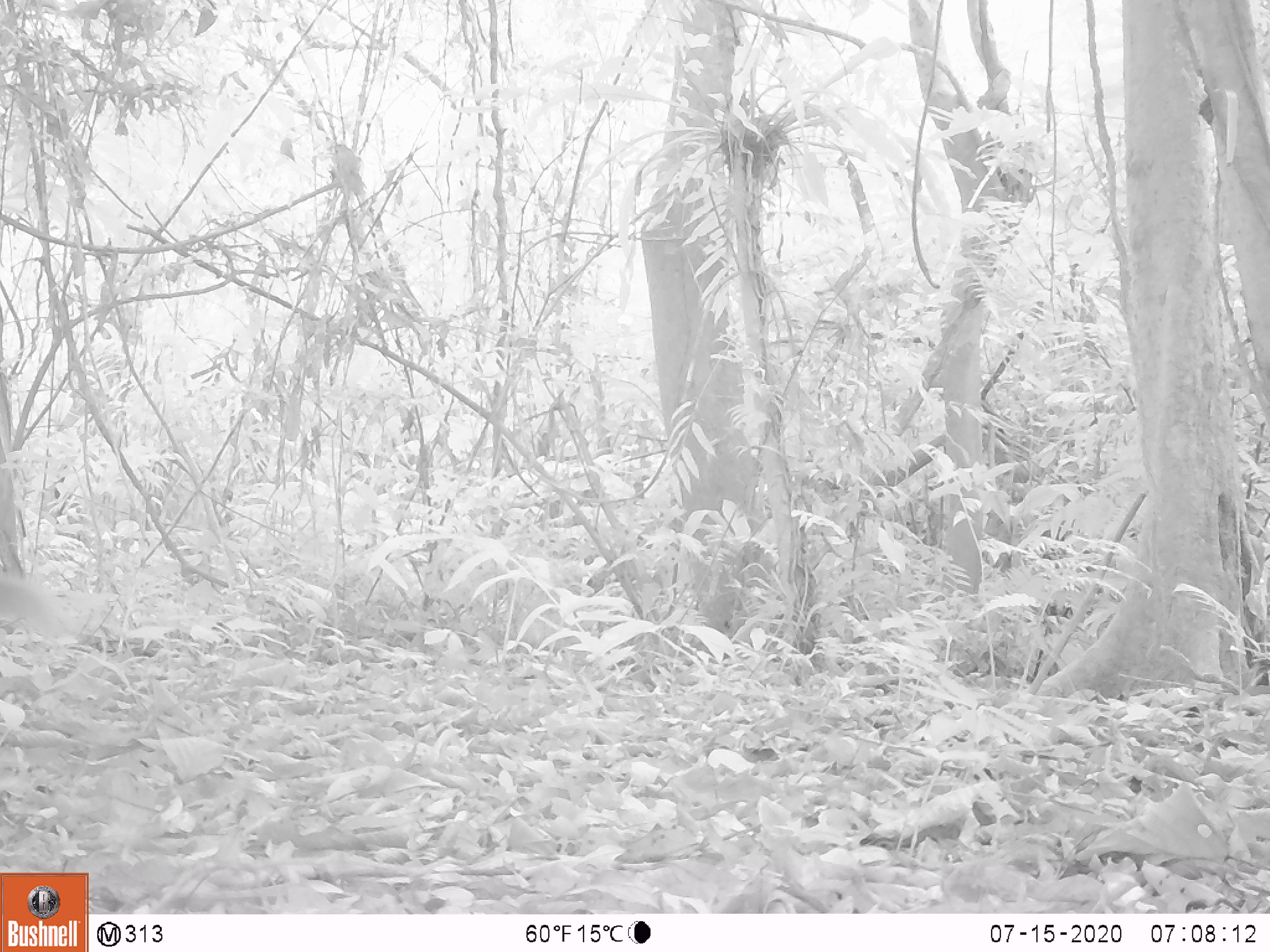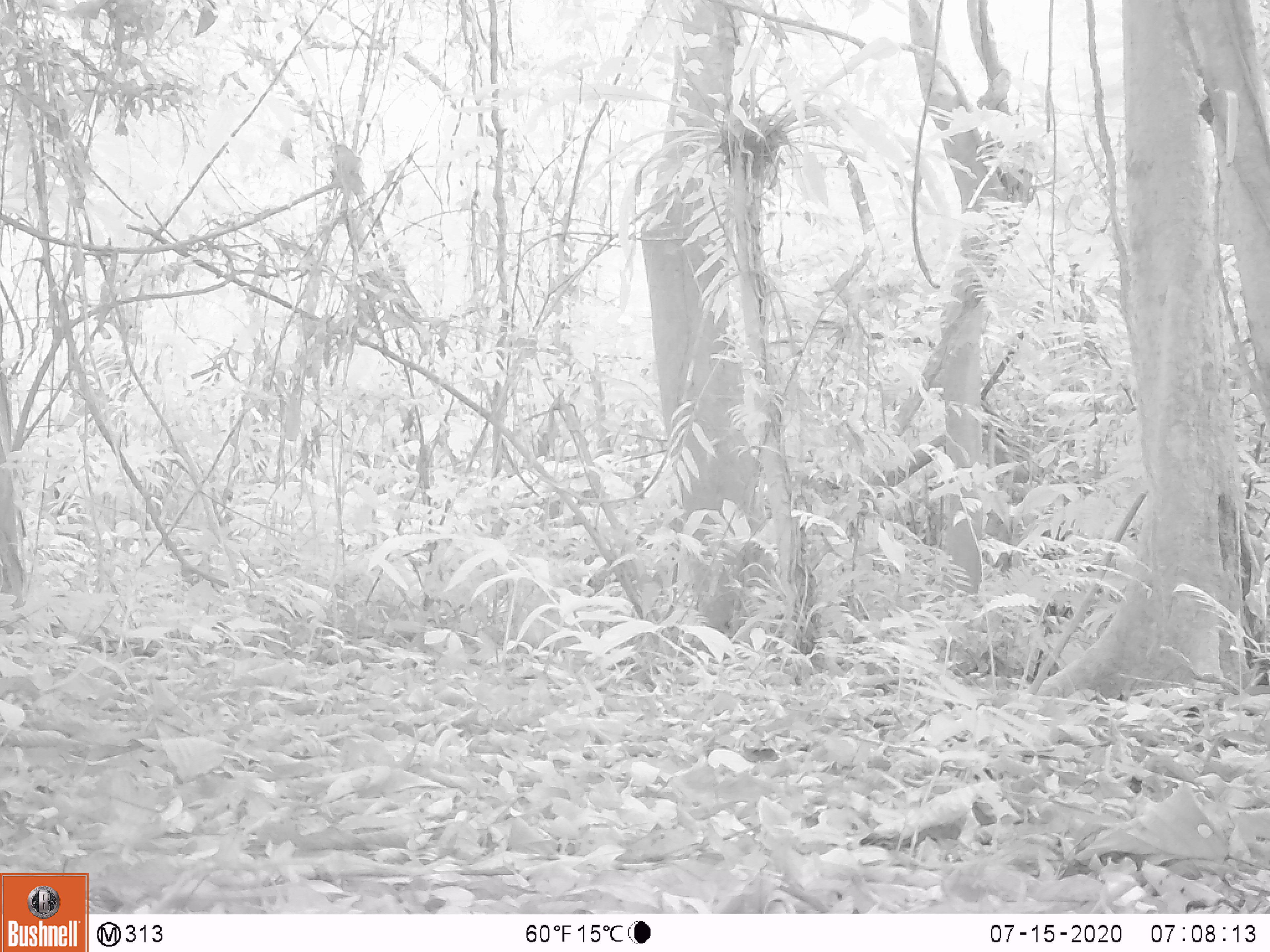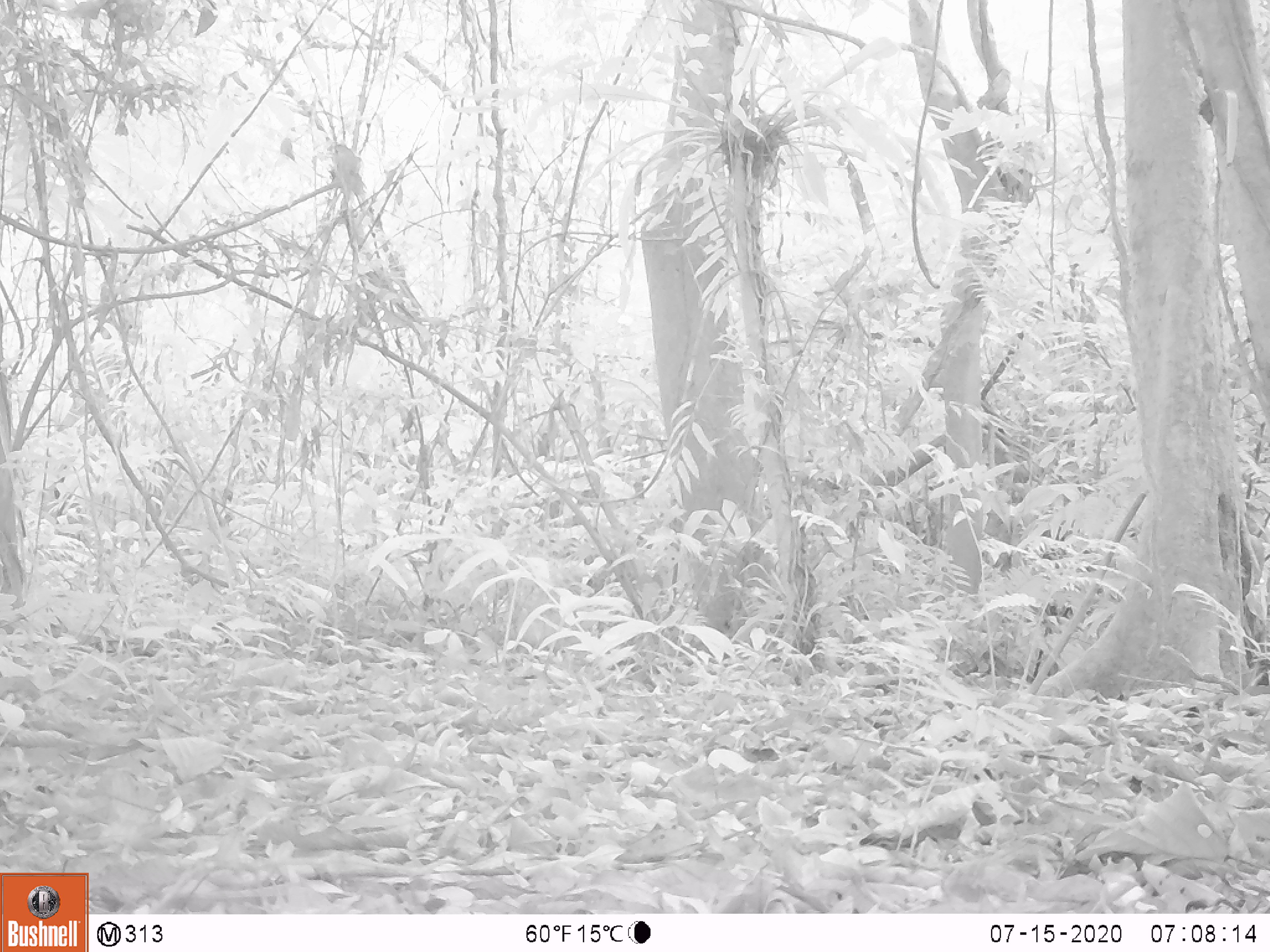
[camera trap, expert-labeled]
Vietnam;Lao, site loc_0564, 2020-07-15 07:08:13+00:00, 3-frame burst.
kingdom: Animalia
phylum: Chordata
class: Mammalia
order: Carnivora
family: Herpestidae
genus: Urva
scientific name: Urva urva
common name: crab-eating mongoose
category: crab eating mongoose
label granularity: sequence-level